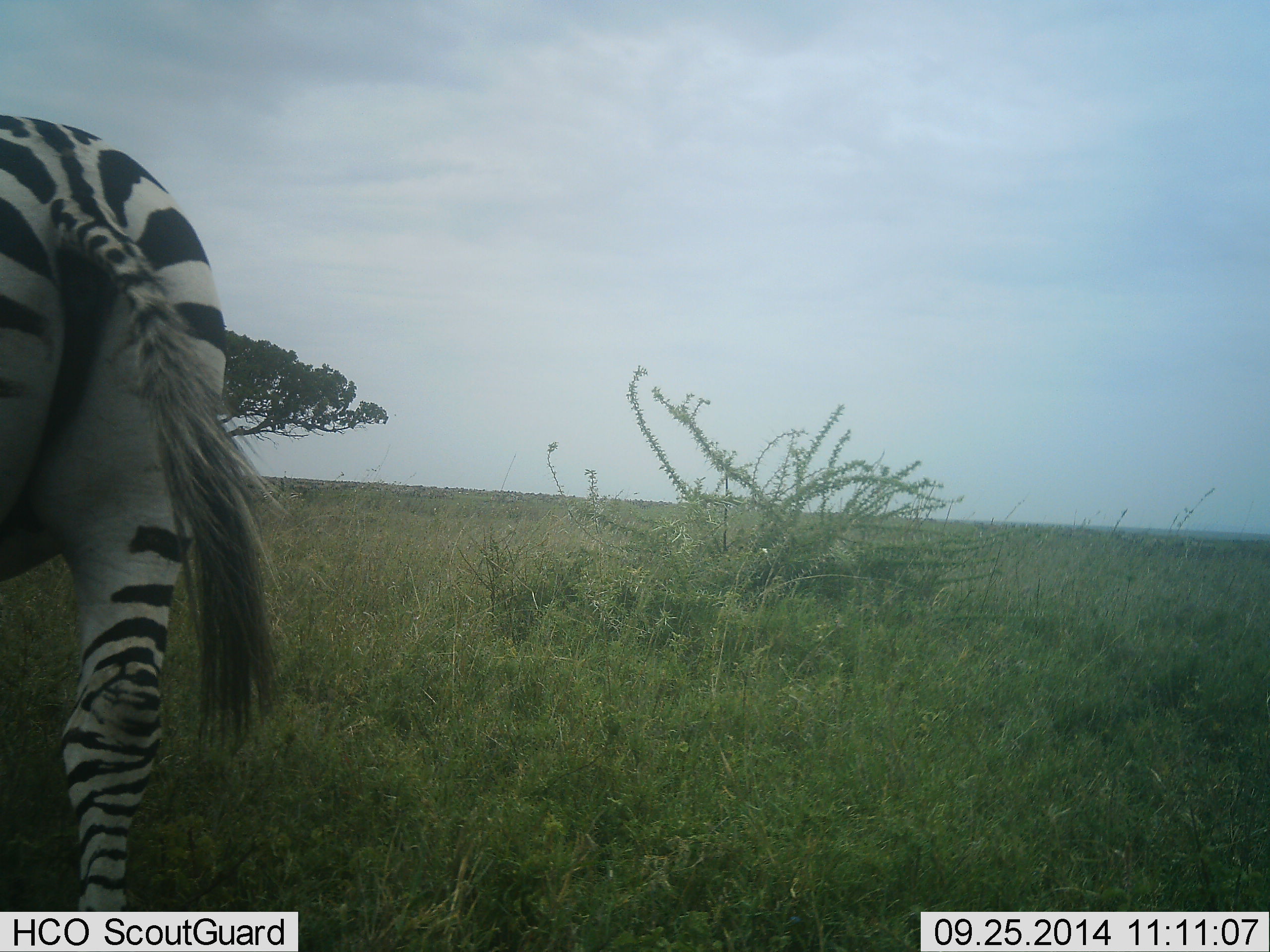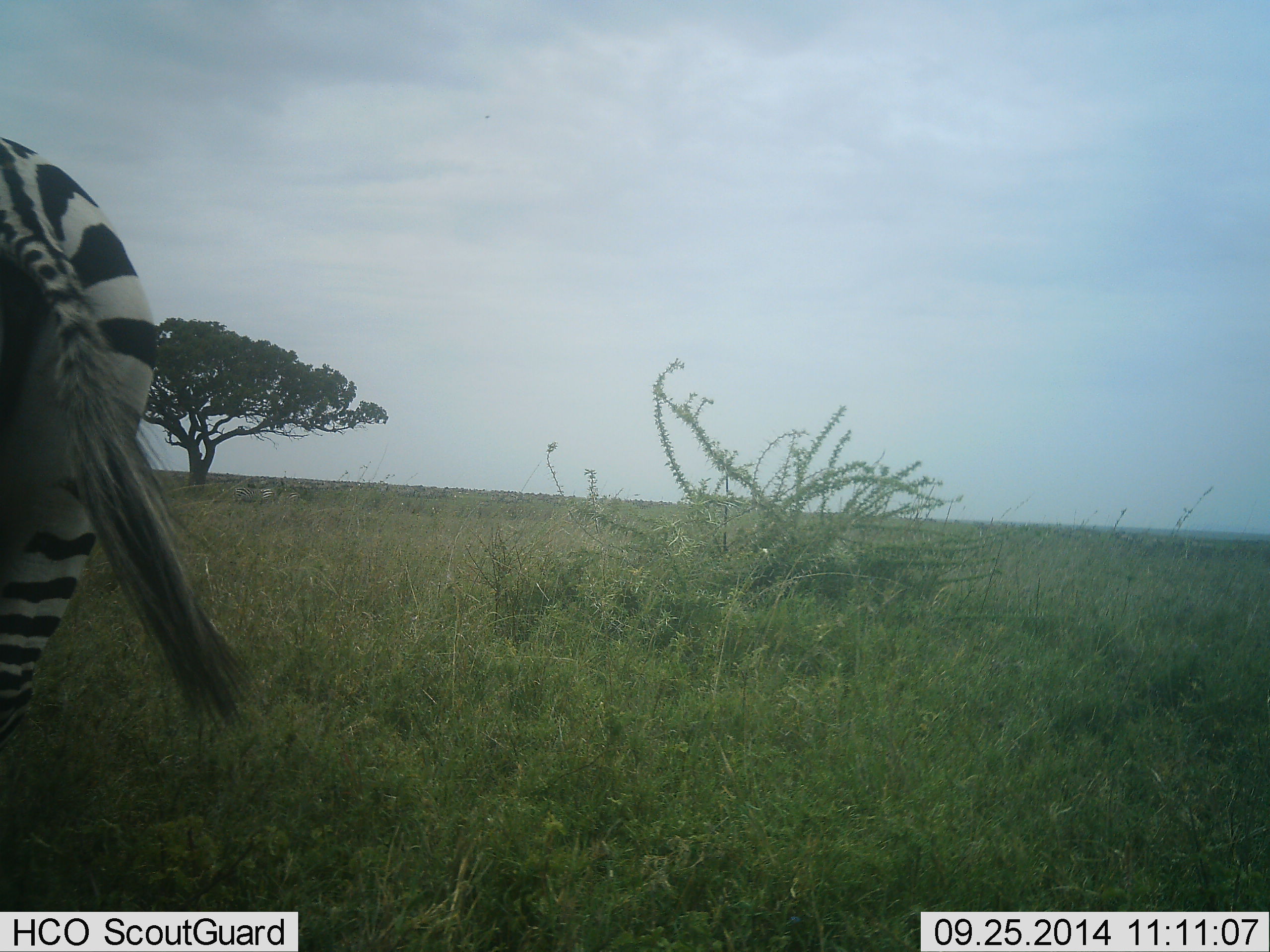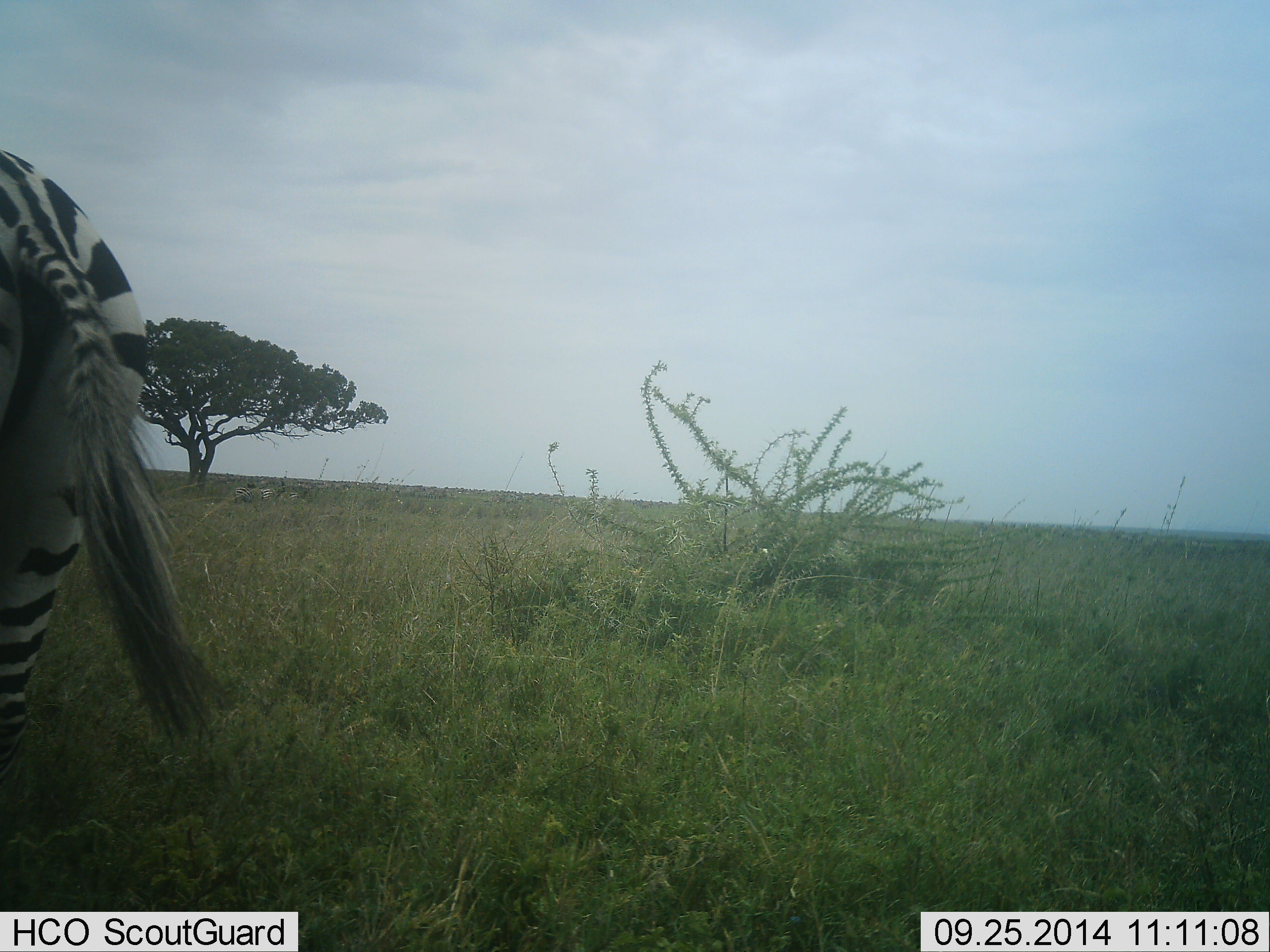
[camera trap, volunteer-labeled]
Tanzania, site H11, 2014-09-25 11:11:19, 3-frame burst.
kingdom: Animalia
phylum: Chordata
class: Mammalia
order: Perissodactyla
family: Equidae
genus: Equus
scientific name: Equus quagga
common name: plains zebra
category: zebra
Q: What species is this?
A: Zebra (plains zebra) (Equus quagga).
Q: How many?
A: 1.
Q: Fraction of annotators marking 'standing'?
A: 30%.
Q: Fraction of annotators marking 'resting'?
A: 0%.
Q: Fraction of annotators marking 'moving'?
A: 80%.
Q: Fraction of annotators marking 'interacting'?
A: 0%.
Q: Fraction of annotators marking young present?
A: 0%.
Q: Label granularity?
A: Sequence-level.